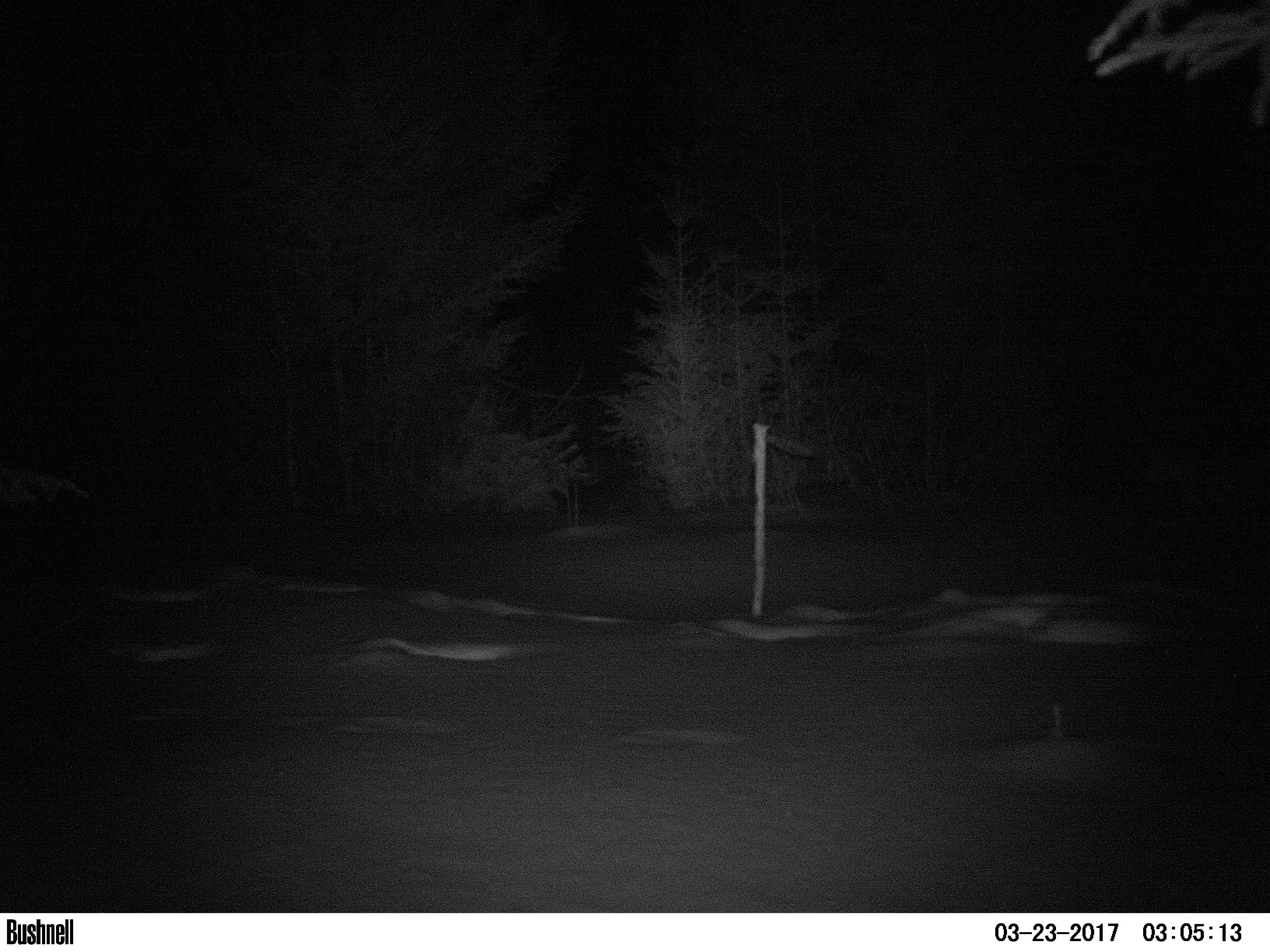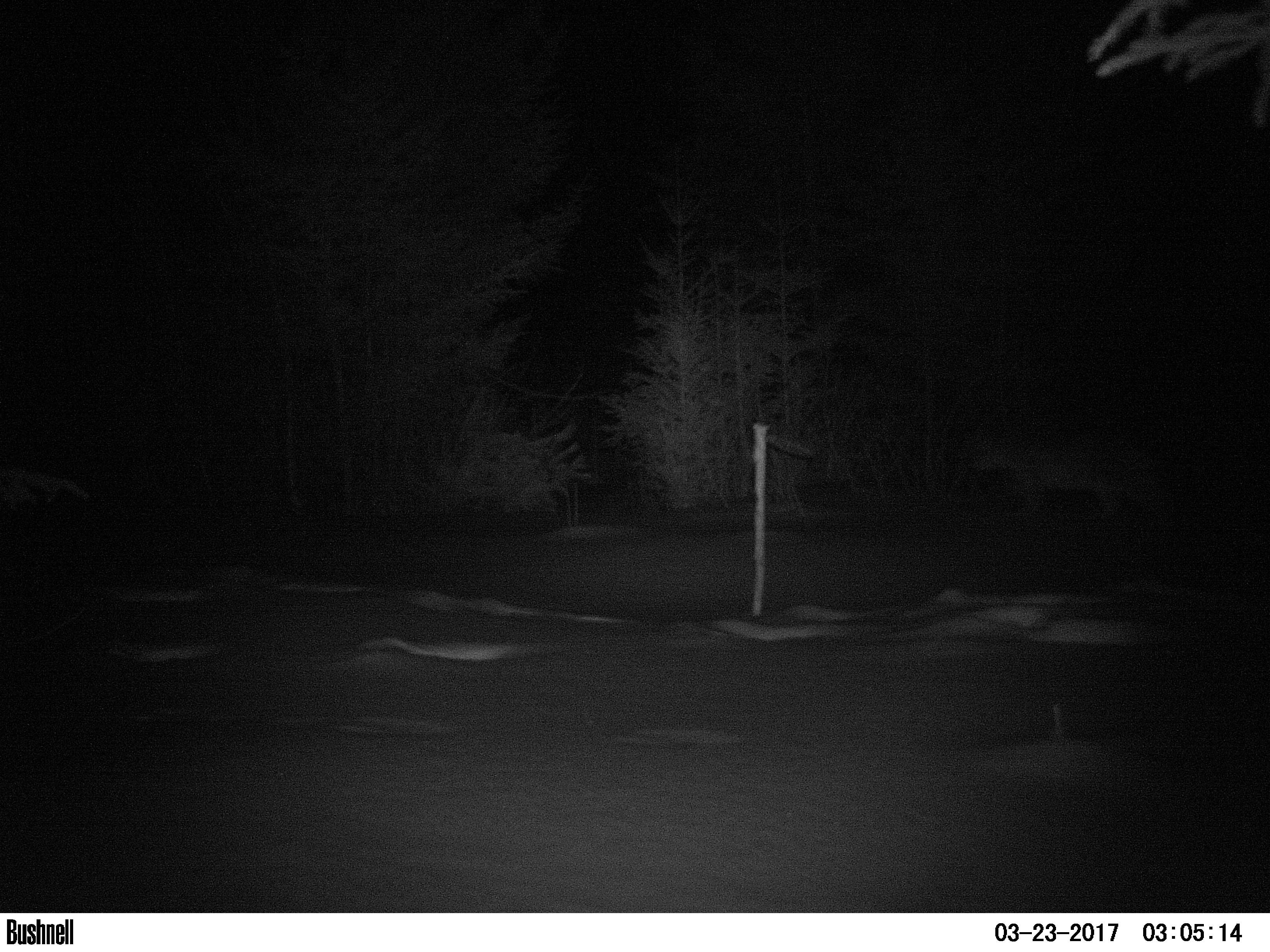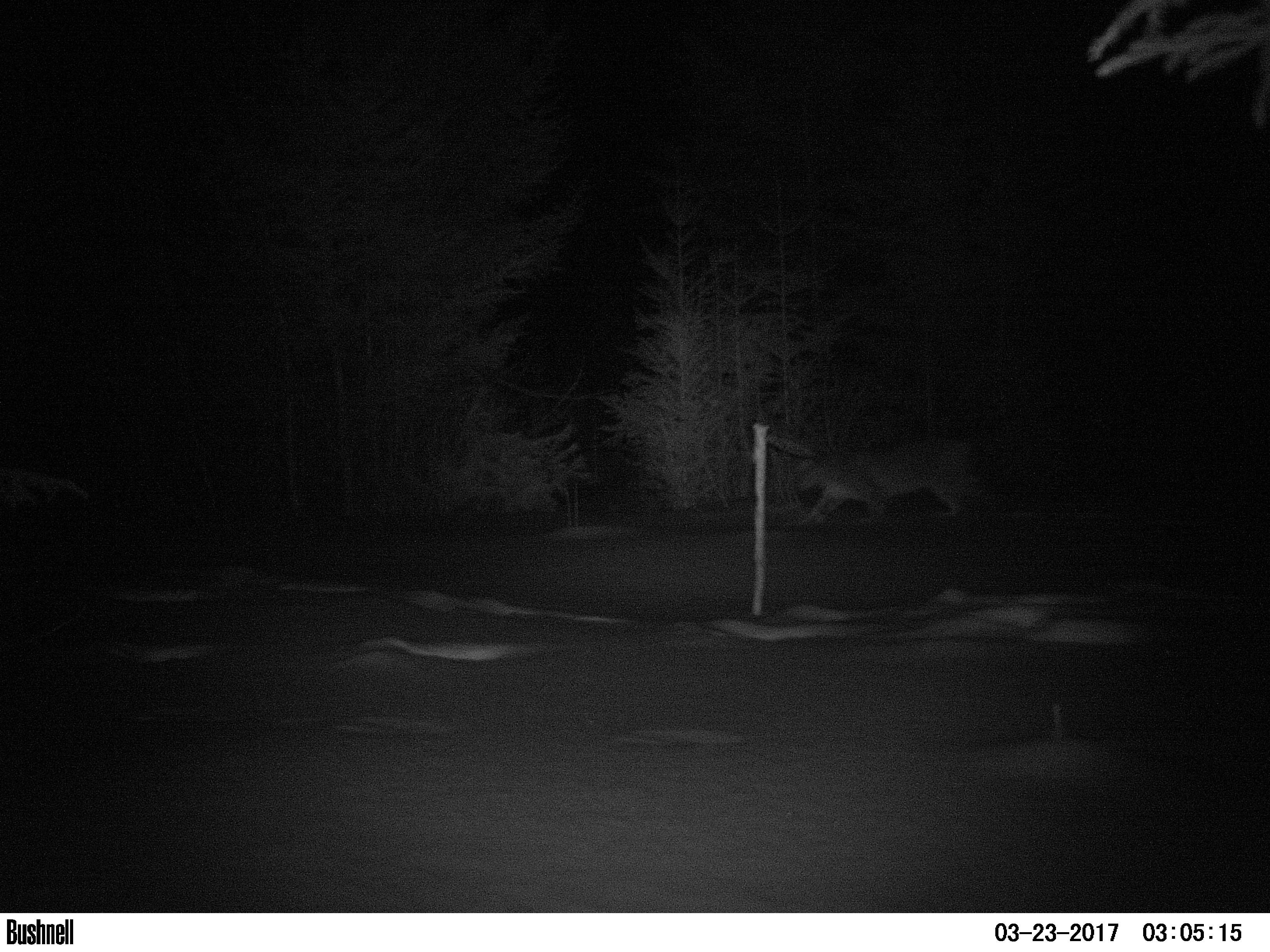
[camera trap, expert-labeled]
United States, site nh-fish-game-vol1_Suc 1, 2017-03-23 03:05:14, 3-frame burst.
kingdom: Animalia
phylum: Chordata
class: Mammalia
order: Carnivora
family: Felidae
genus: Lynx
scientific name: Lynx rufus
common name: bobcat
Bobcat (Lynx rufus).